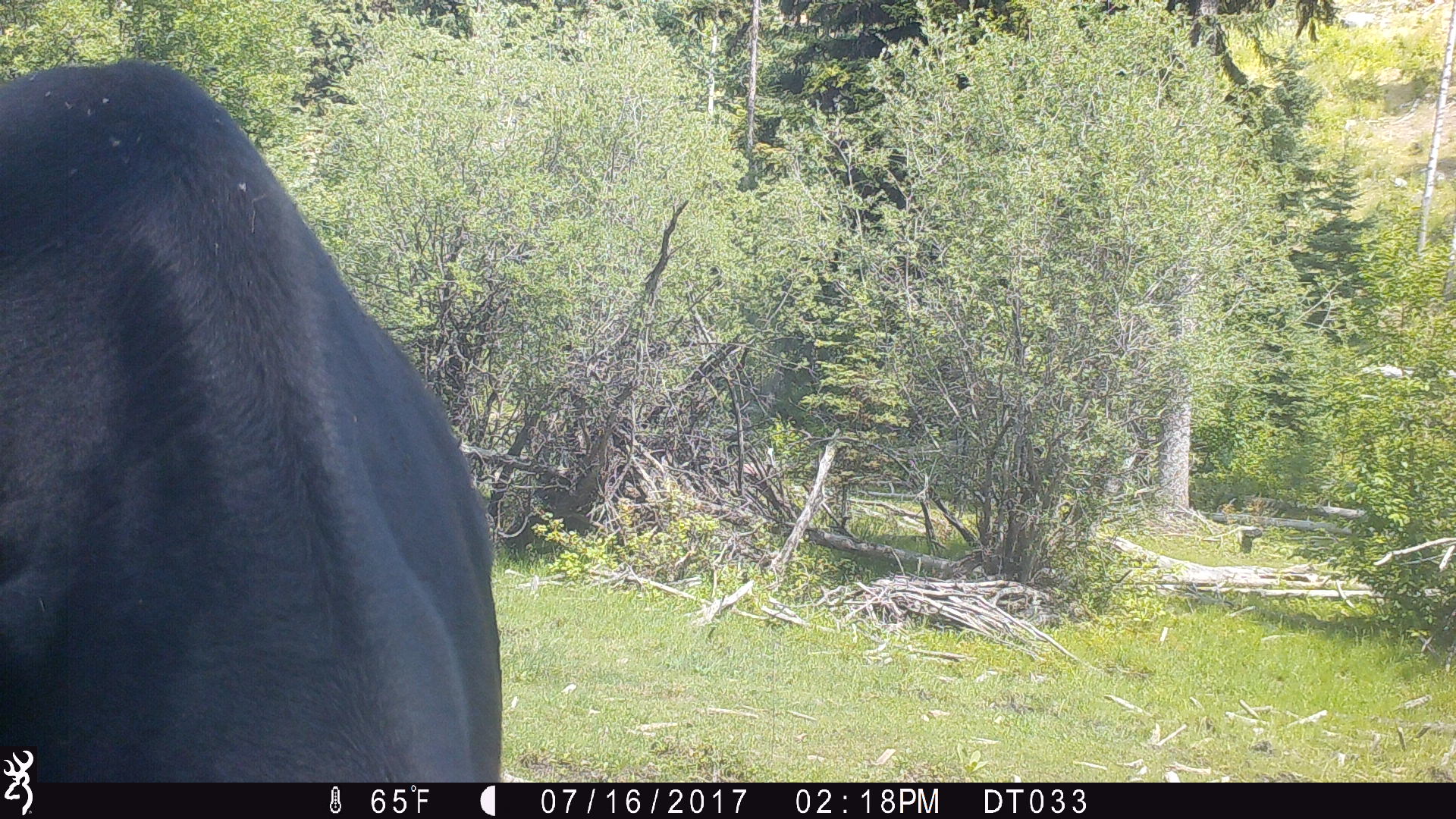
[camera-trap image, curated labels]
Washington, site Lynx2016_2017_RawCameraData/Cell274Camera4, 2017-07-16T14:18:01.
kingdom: Animalia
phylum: Chordata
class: Mammalia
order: Artiodactyla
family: Bovidae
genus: Bos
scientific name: Bos taurus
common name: domestic cattle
Domestic cattle (Bos taurus). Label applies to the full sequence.